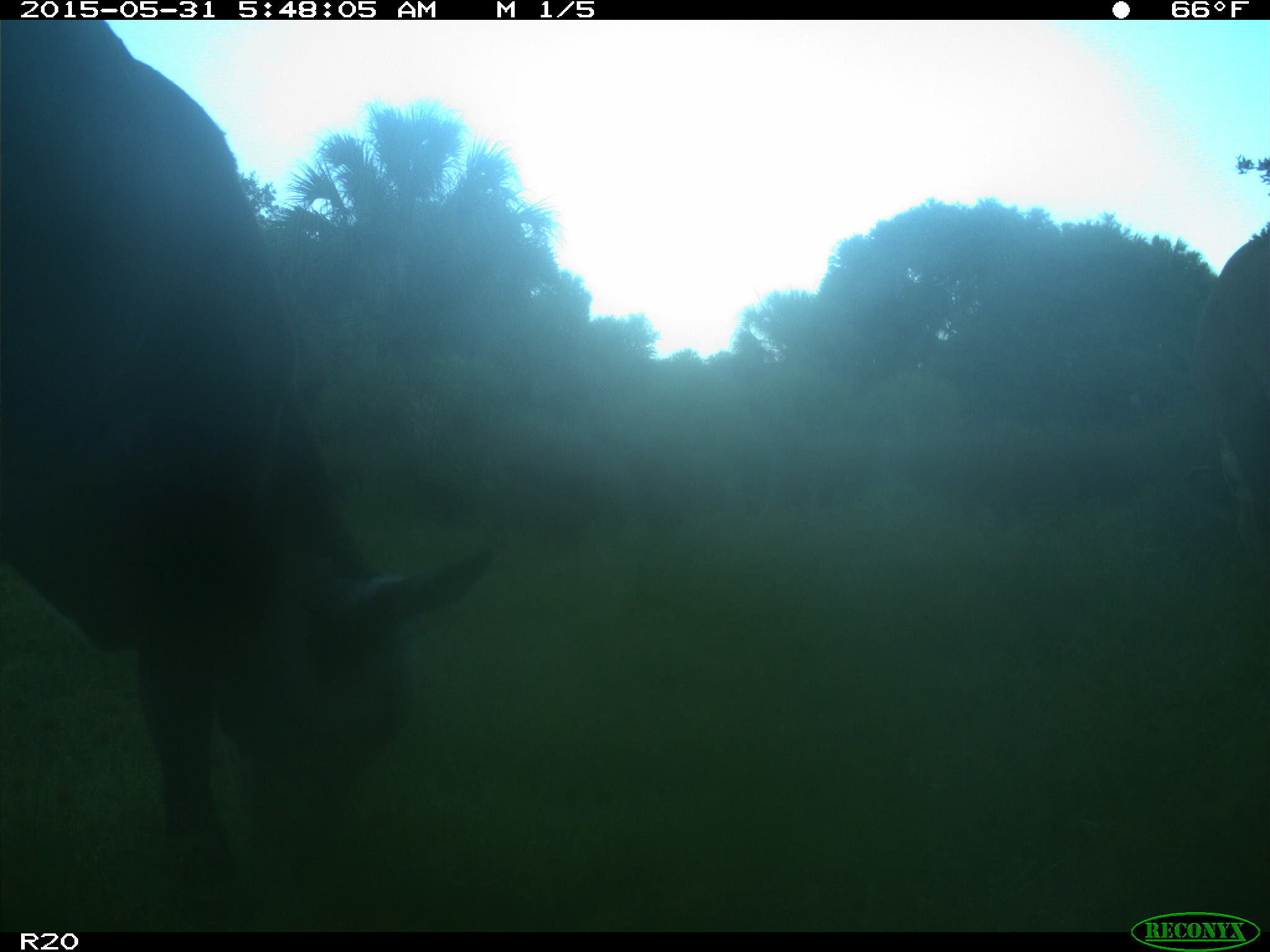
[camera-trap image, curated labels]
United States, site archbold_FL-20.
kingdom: Animalia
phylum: Chordata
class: Mammalia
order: Artiodactyla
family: Bovidae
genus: Bos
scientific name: Bos taurus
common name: domestic cow